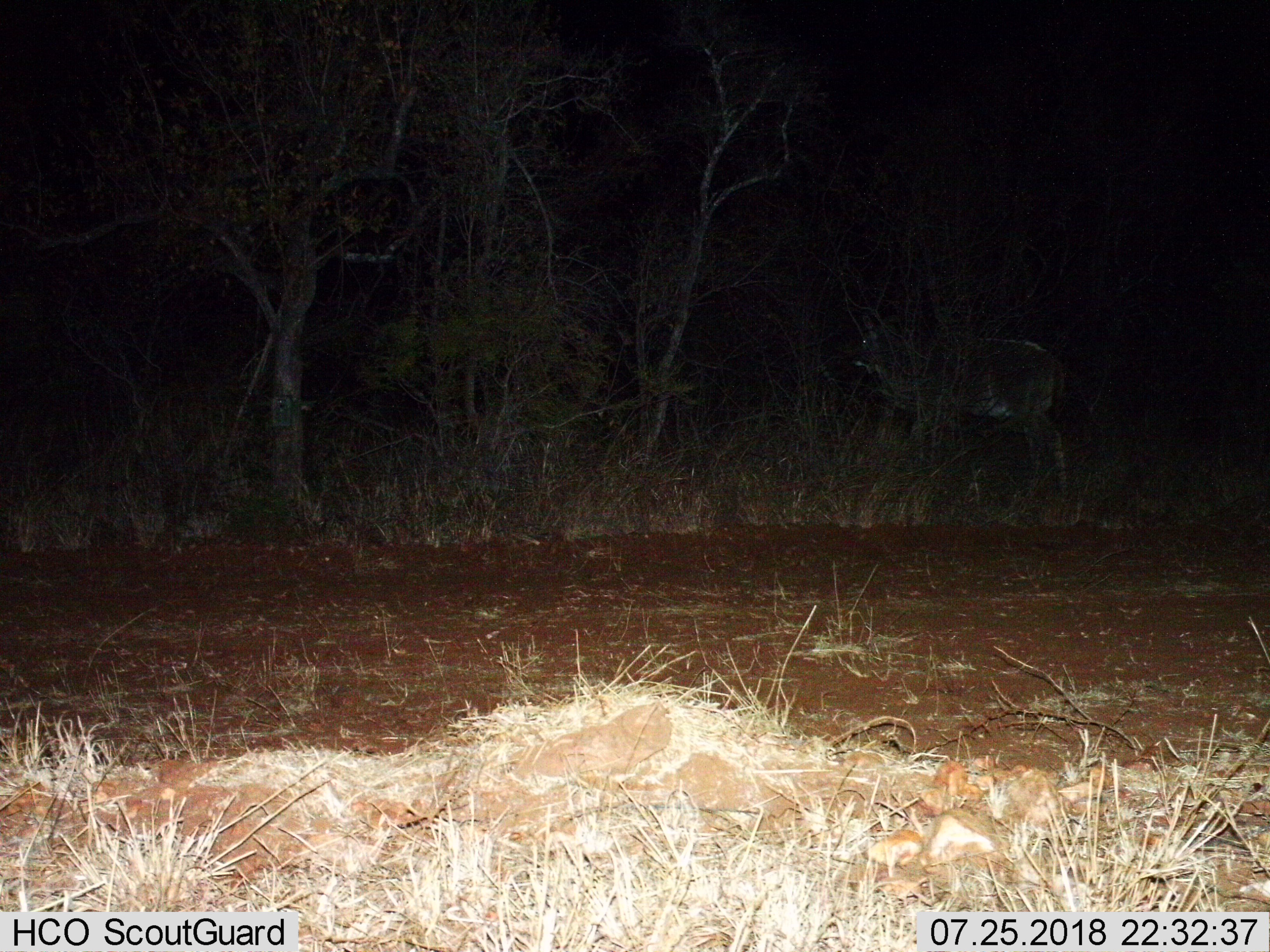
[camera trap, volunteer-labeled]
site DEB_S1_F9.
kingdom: Animalia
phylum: Chordata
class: Mammalia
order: Artiodactyla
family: Bovidae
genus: Tragelaphus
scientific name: Tragelaphus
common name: kudu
Kudu (Tragelaphus), count 1. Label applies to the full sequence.